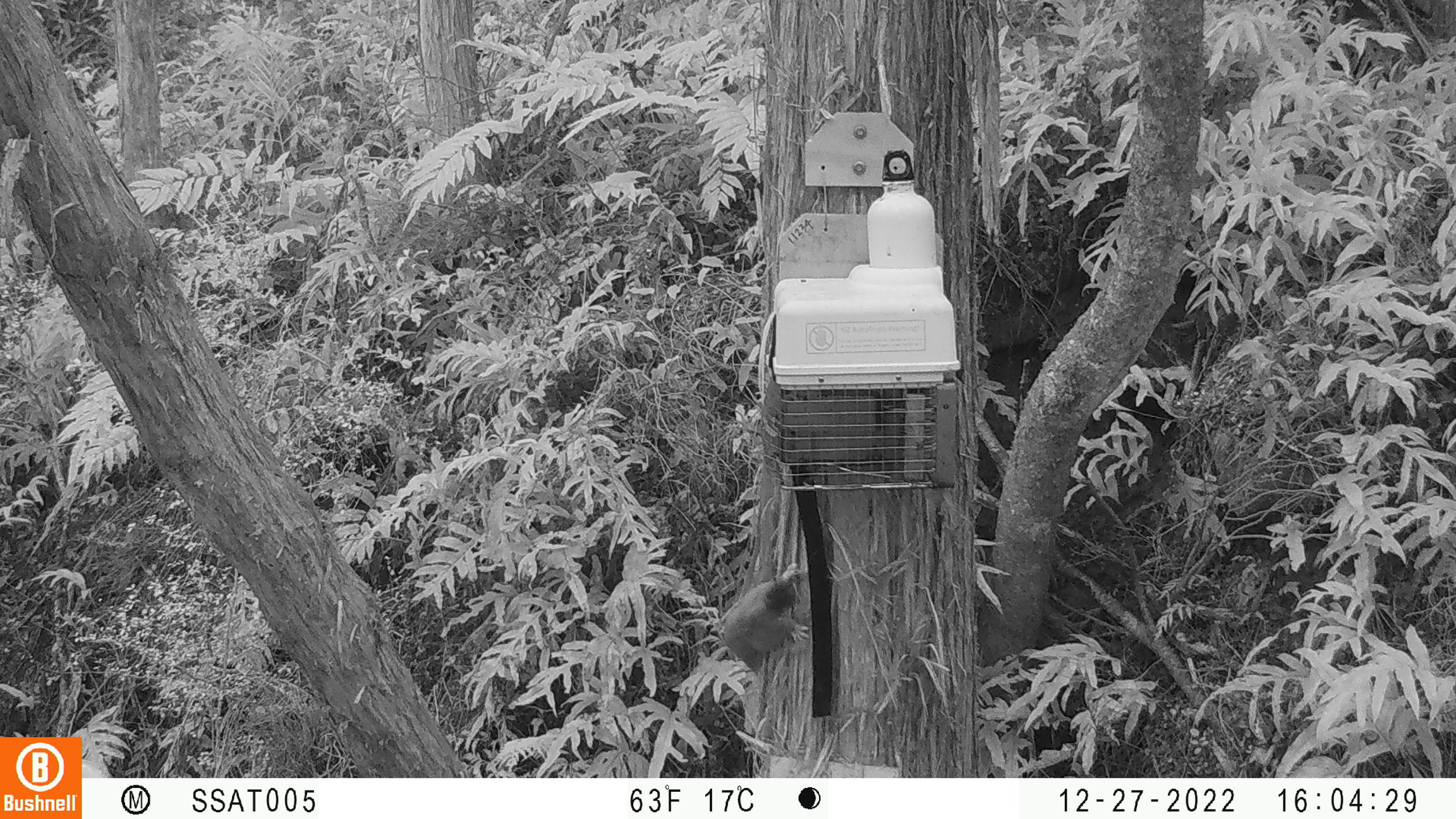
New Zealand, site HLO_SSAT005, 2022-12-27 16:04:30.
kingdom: Animalia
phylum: Chordata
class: Mammalia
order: Carnivora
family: Mustelidae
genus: Mustela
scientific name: Mustela erminea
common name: stoat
Stoat (Mustela erminea).